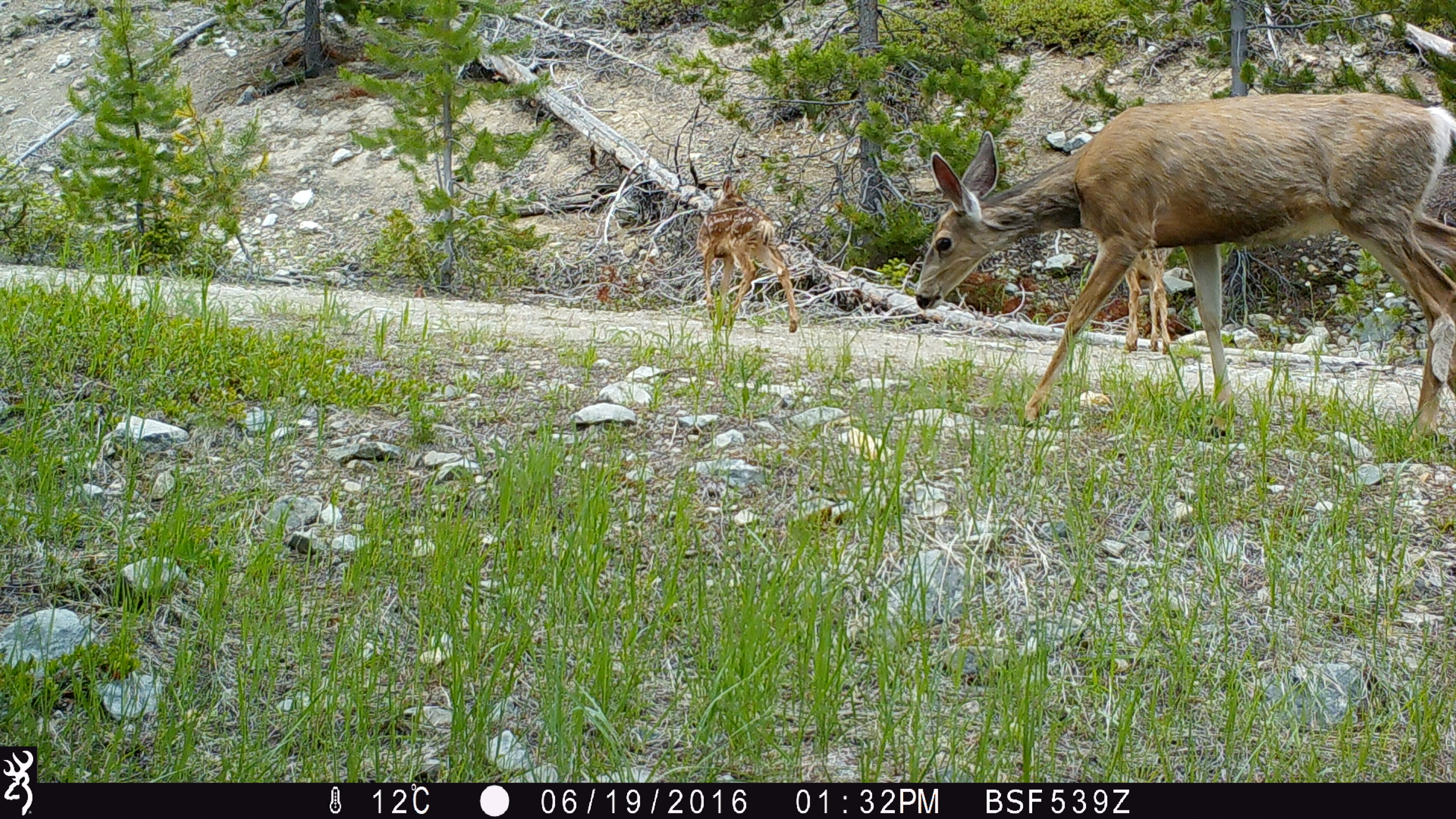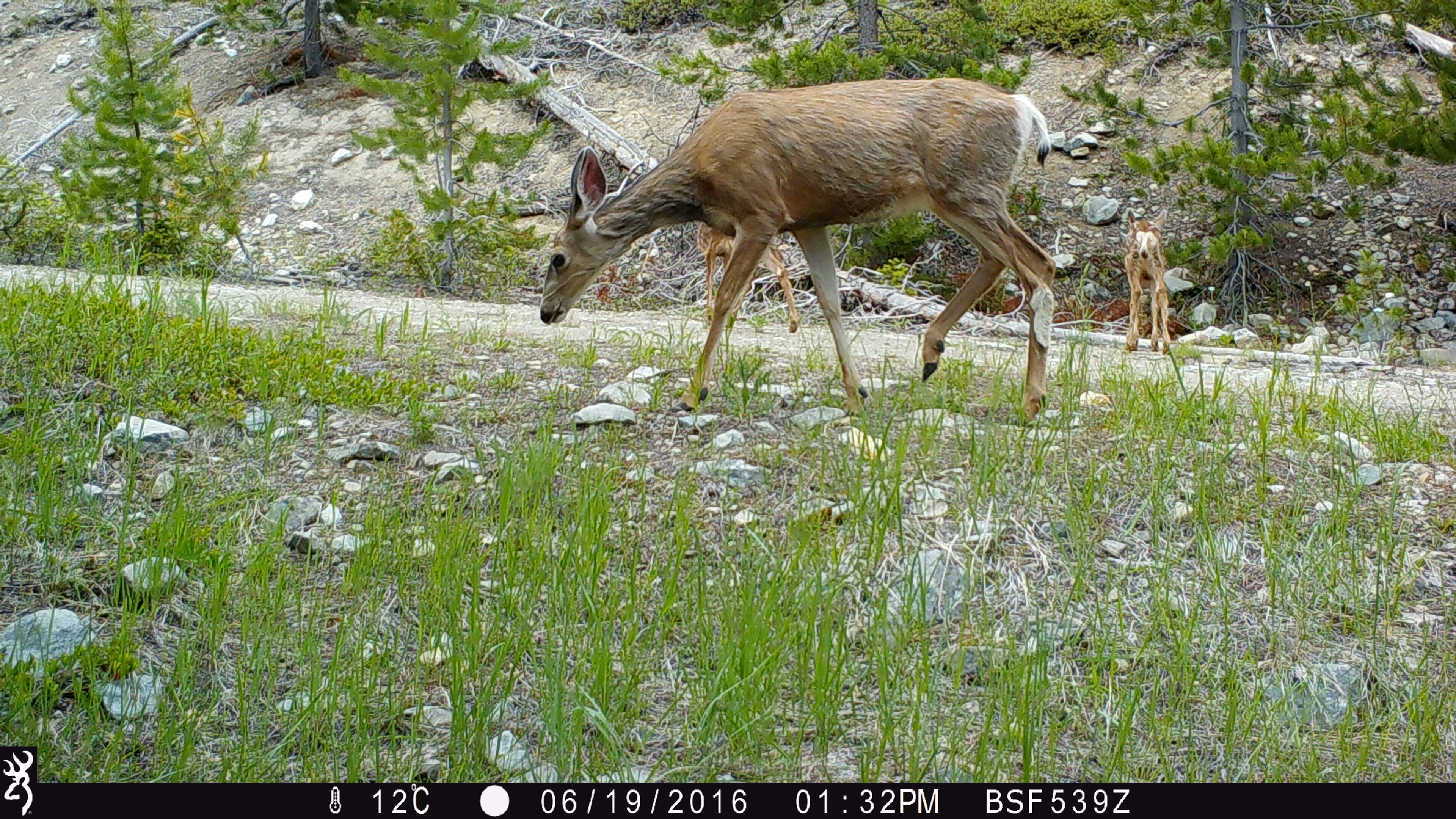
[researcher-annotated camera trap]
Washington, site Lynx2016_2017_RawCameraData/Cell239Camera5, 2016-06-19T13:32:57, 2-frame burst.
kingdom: Animalia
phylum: Chordata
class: Mammalia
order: Artiodactyla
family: Cervidae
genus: Odocoileus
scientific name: Odocoileus hemionus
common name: mule deer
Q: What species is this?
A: Odocoileus hemionus (mule deer).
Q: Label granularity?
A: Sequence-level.